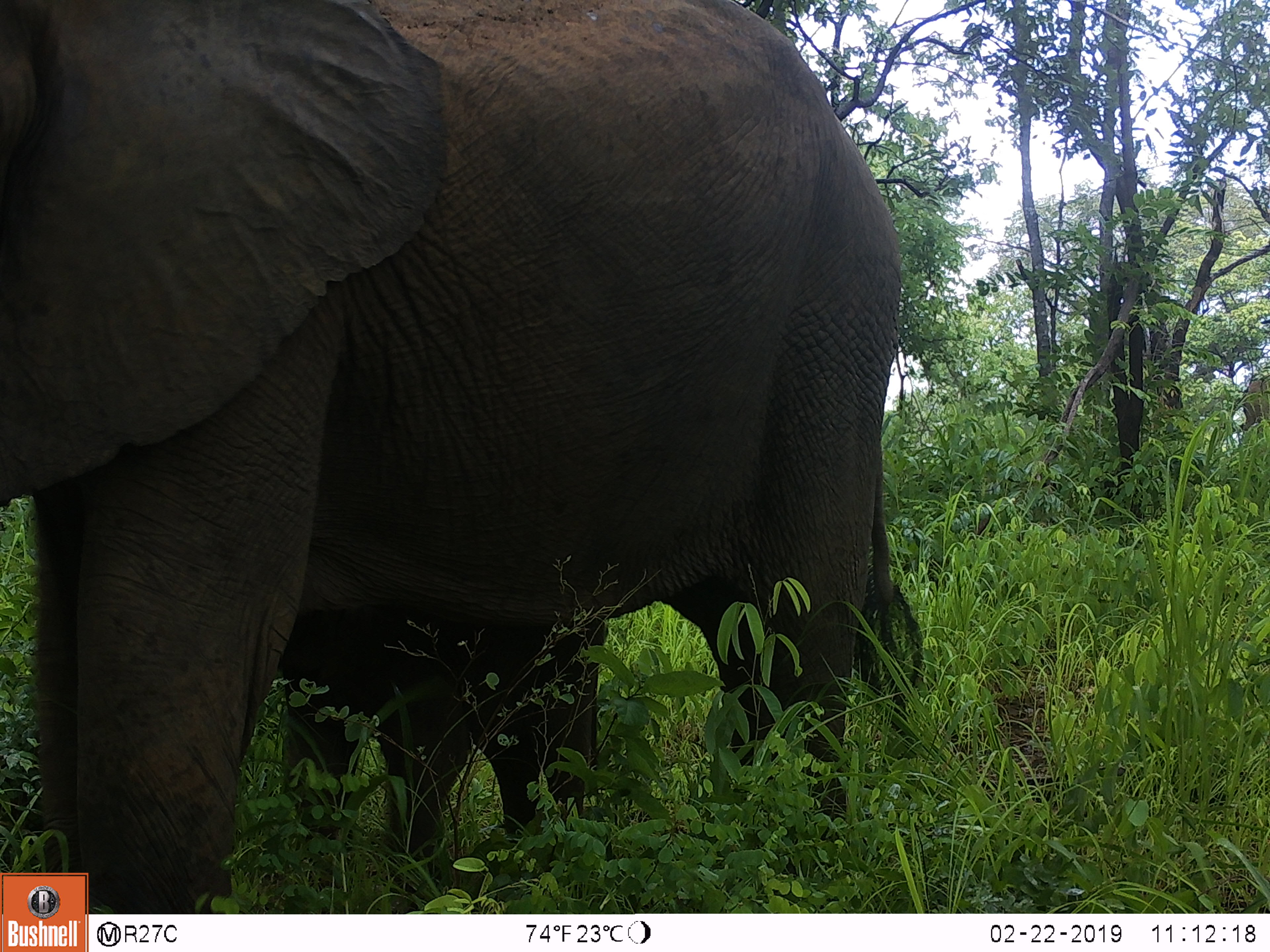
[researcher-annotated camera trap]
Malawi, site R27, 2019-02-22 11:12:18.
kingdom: Animalia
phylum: Chordata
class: Mammalia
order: Proboscidea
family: Elephantidae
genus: Loxodonta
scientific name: Loxodonta africana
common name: african savanna elephant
African savanna elephant (Loxodonta africana), count 1.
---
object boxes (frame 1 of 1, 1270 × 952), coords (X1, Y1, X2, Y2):
african savanna elephant: (2, 0, 927, 868)